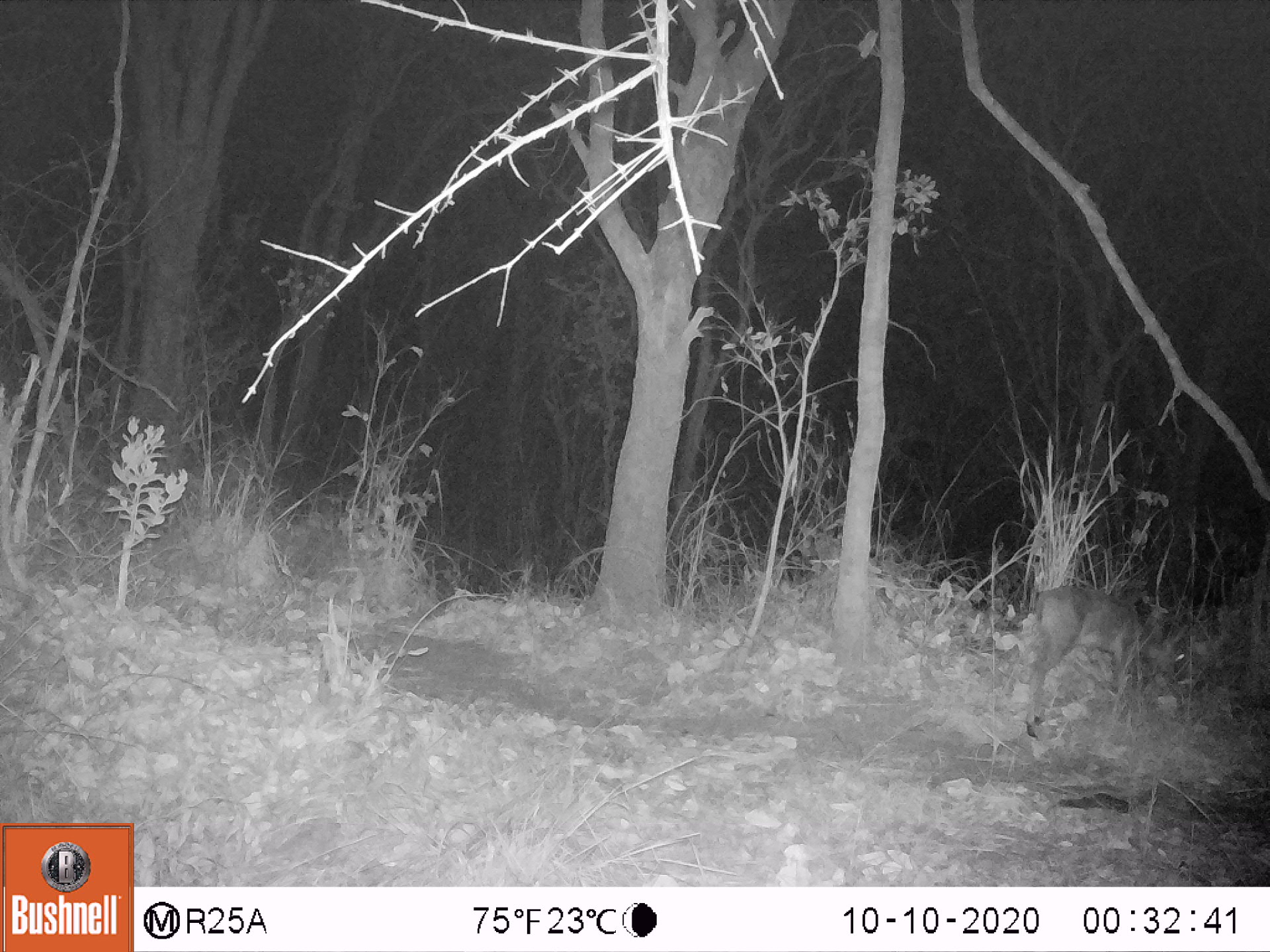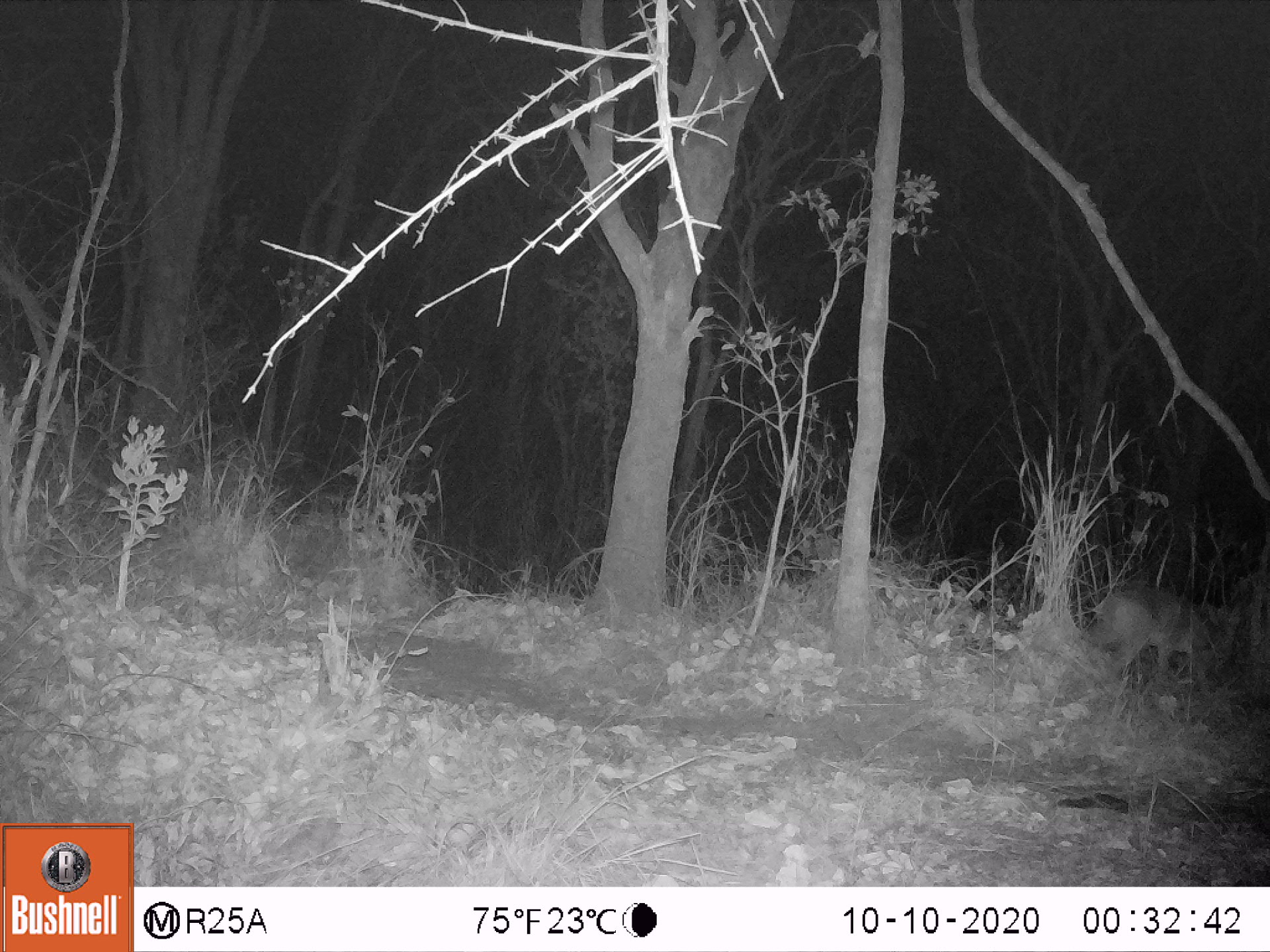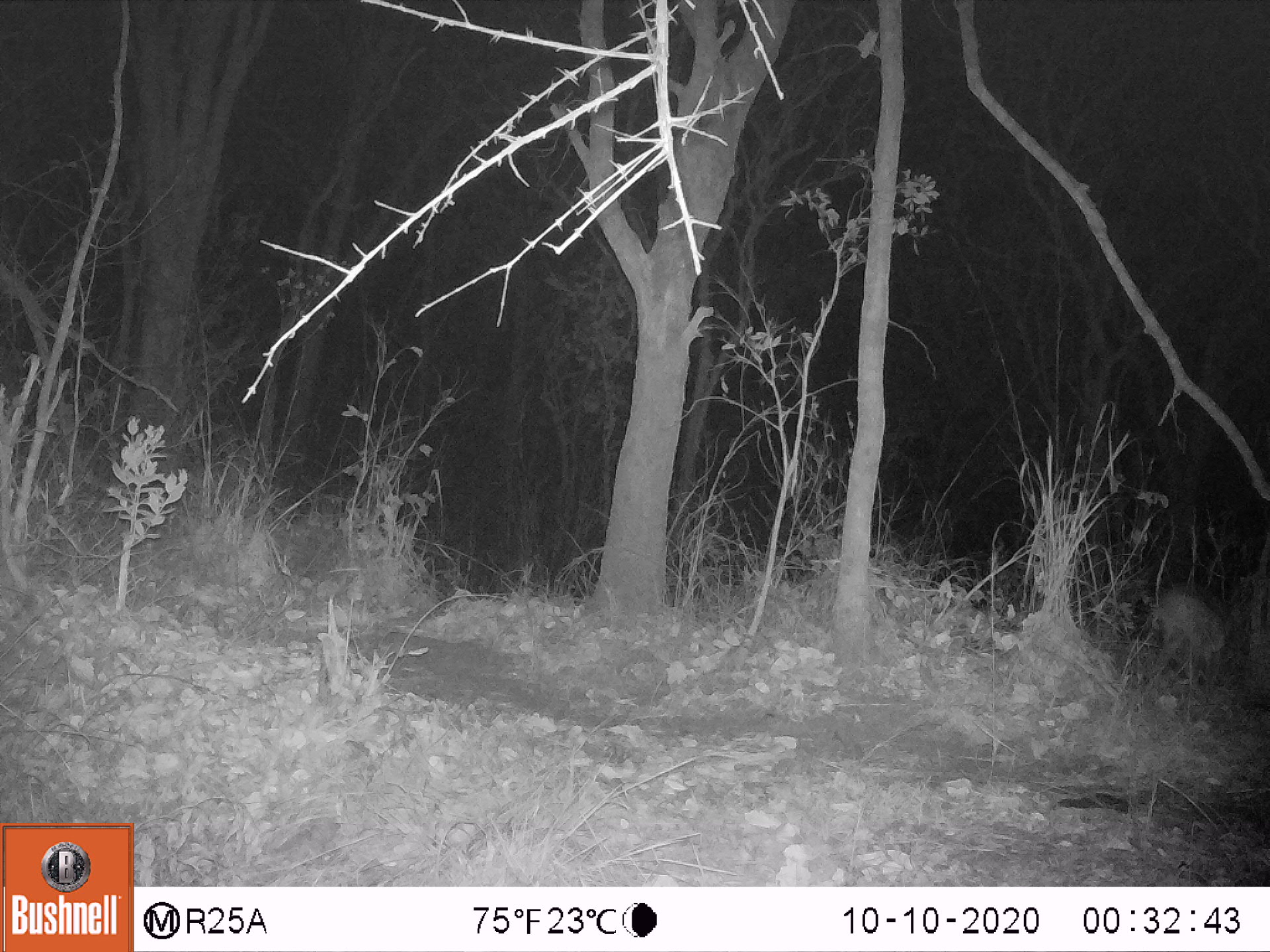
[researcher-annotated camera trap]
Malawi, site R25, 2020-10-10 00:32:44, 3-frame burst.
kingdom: Animalia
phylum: Chordata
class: Mammalia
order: Artiodactyla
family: Bovidae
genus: Sylvicapra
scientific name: Sylvicapra grimmia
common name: common duiker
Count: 1.